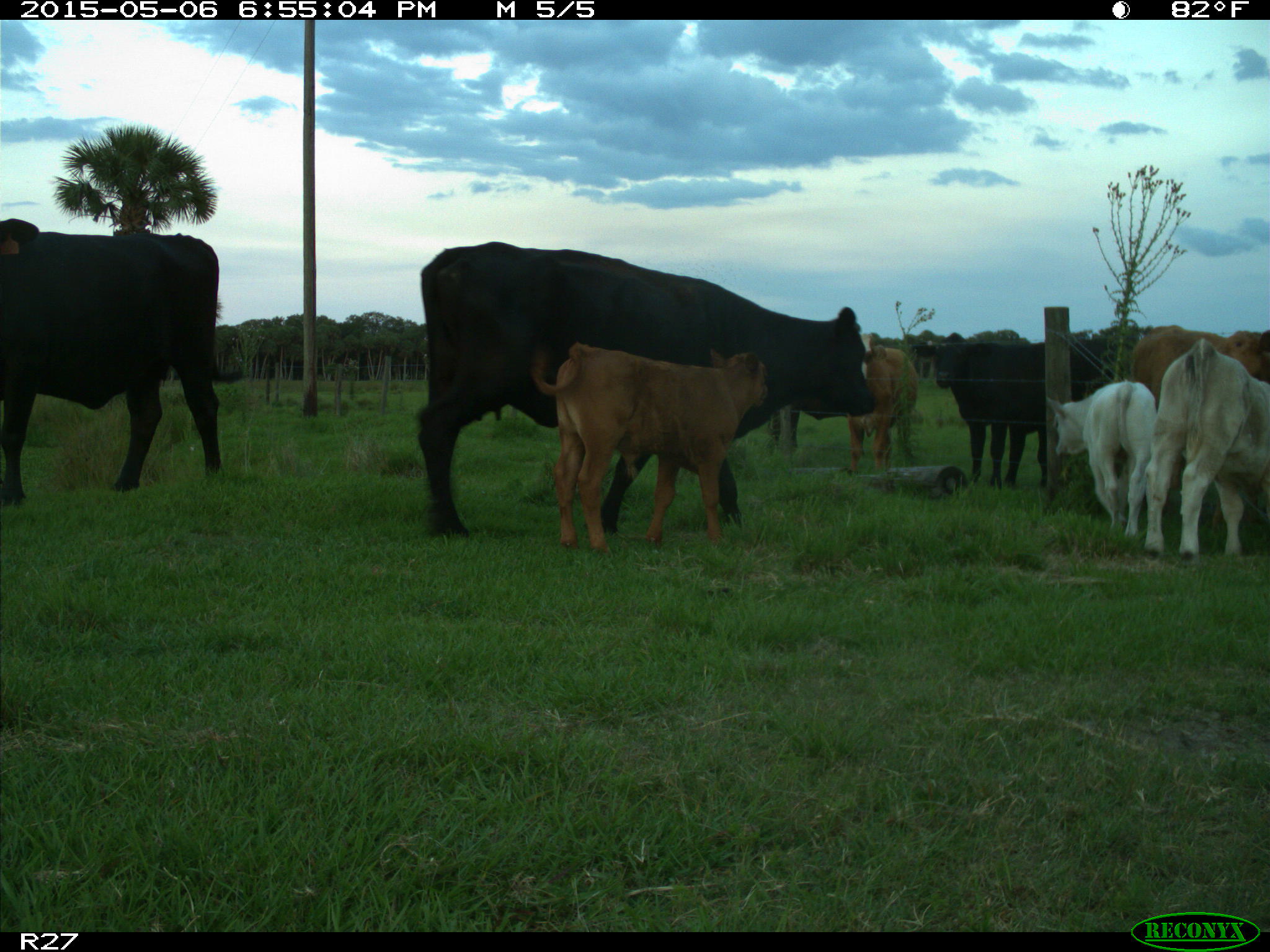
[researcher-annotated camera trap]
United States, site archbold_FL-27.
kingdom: Animalia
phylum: Chordata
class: Mammalia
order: Artiodactyla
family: Bovidae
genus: Bos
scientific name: Bos taurus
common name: domestic cow